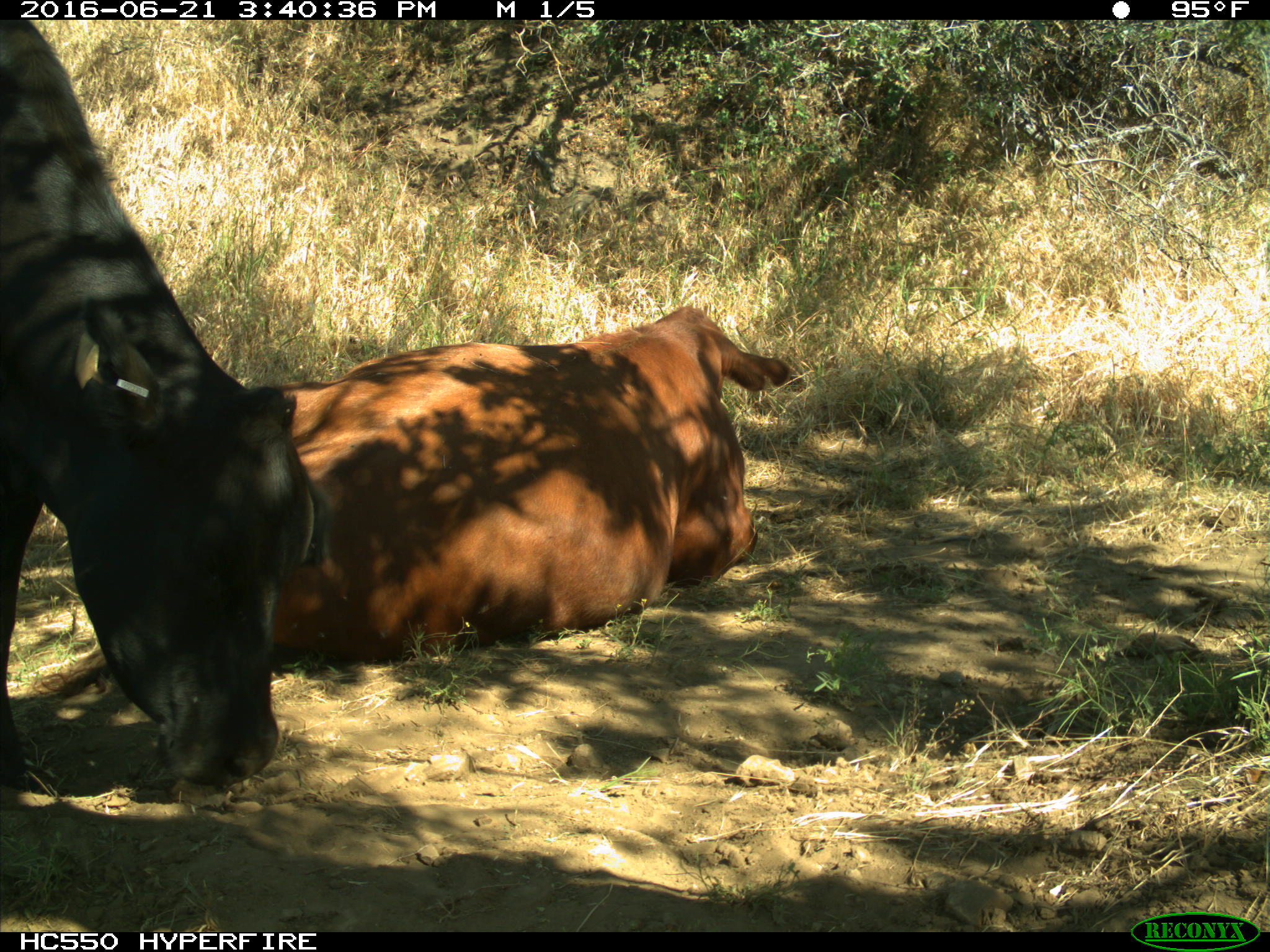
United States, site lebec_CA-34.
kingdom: Animalia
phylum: Chordata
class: Mammalia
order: Artiodactyla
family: Bovidae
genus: Bos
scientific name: Bos taurus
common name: domestic cow